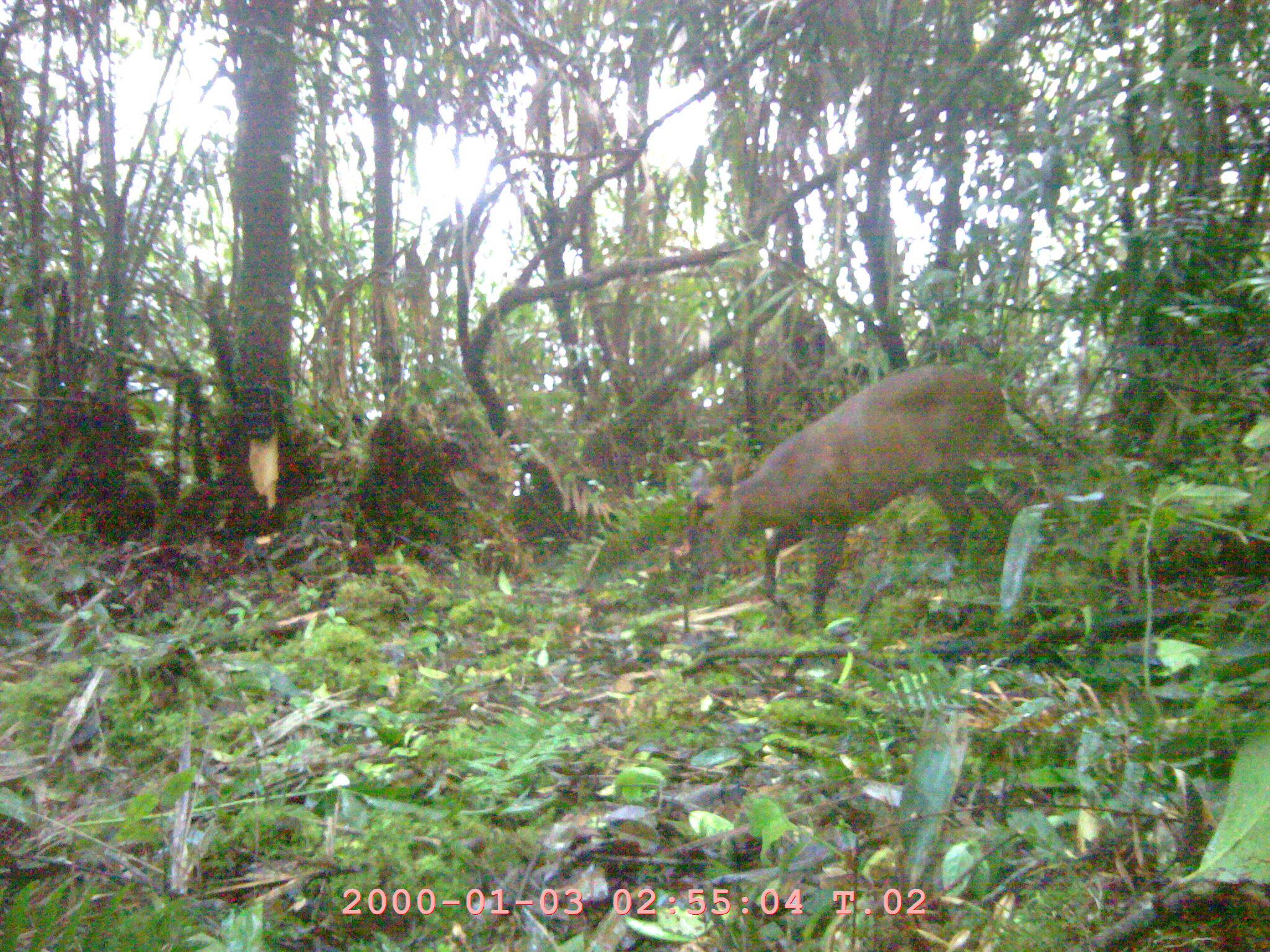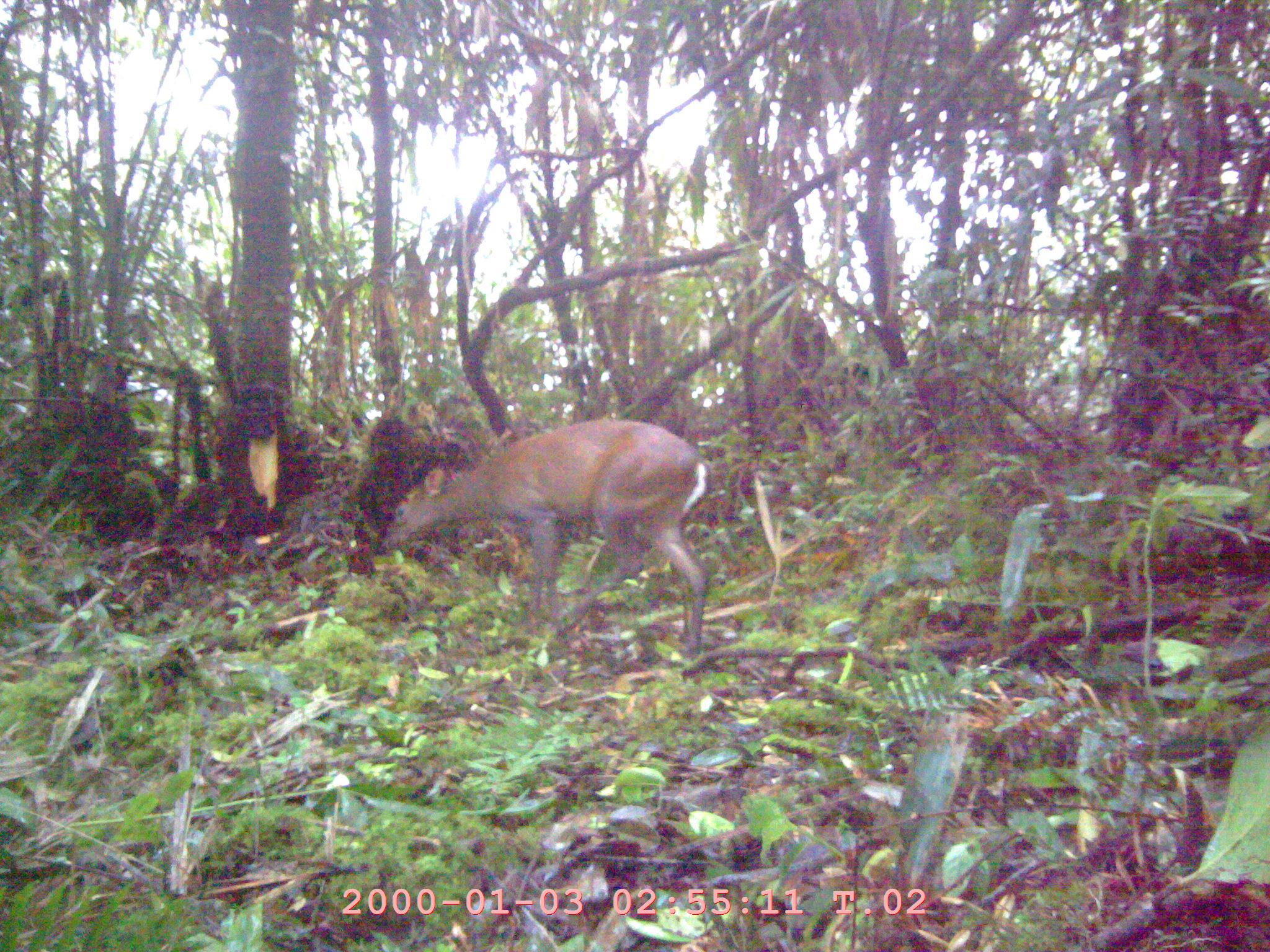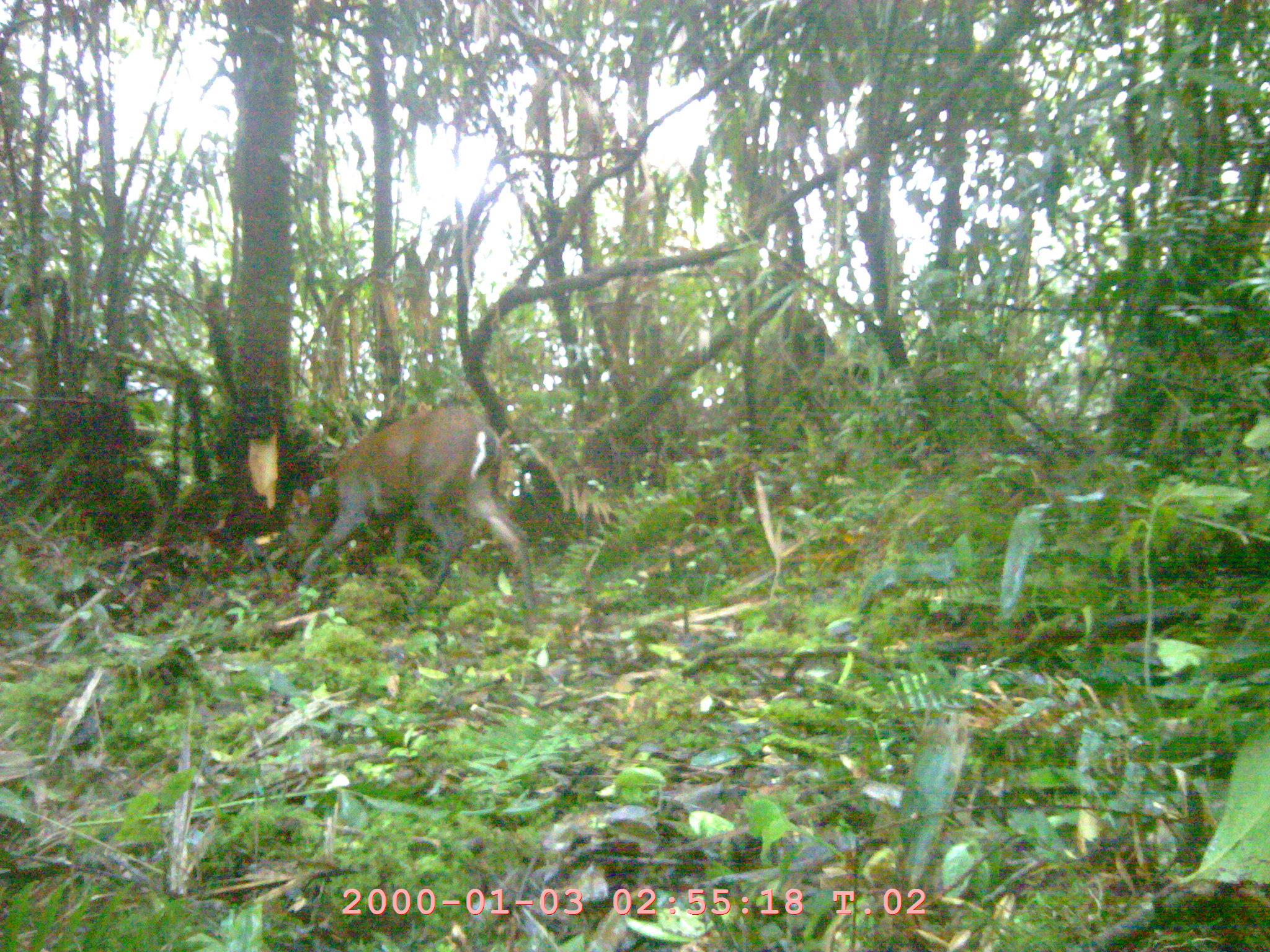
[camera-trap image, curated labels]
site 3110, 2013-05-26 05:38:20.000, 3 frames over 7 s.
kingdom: Animalia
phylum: Chordata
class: Mammalia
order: Artiodactyla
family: Cervidae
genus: Muntiacus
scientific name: Muntiacus muntjak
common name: southern red muntjac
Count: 1.